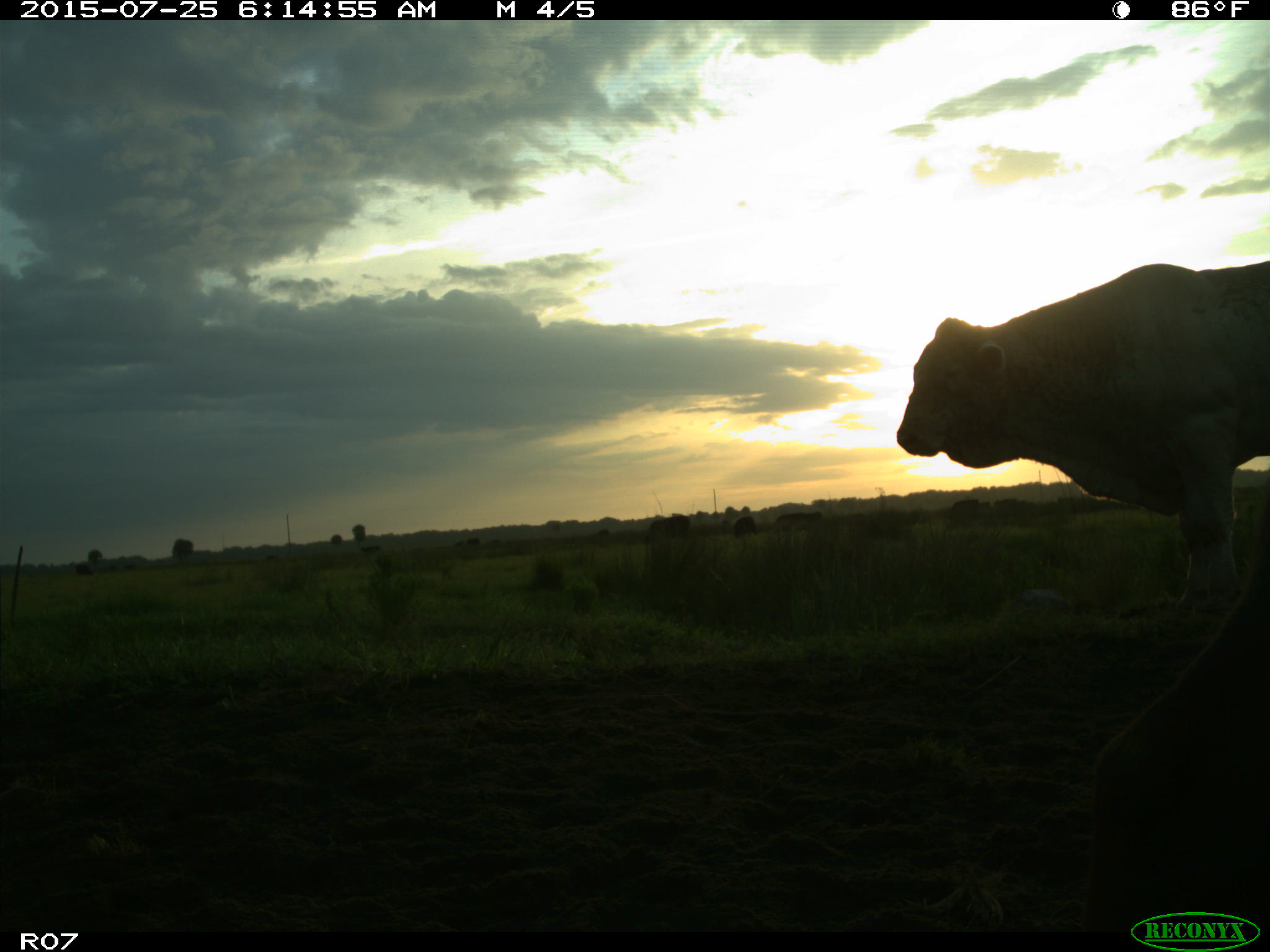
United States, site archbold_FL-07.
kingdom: Animalia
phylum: Chordata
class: Mammalia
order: Artiodactyla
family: Bovidae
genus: Bos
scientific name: Bos taurus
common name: domestic cow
Bos taurus (domestic cow).